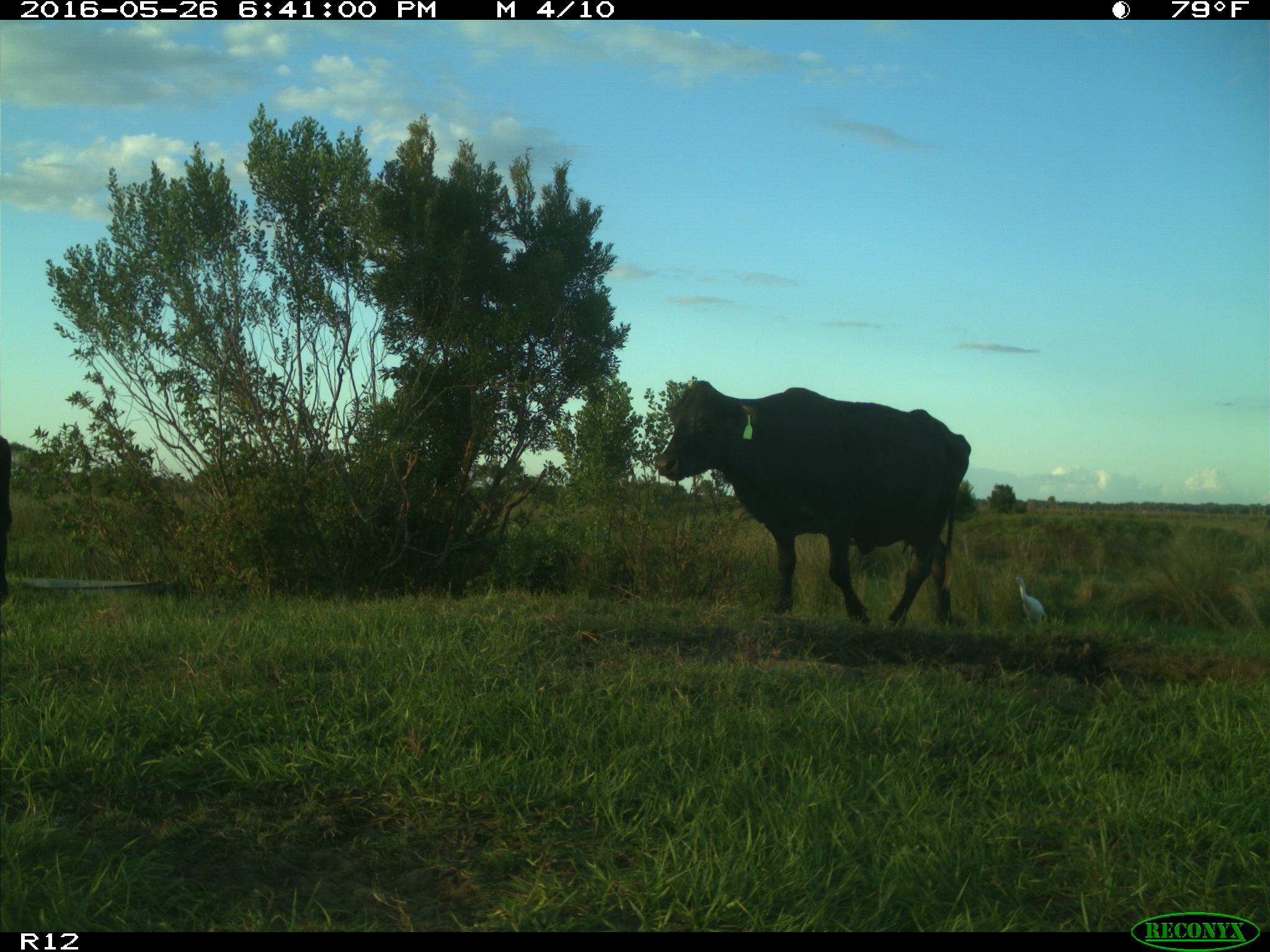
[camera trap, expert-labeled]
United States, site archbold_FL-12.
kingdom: Animalia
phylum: Chordata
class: Mammalia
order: Artiodactyla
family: Bovidae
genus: Bos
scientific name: Bos taurus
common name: domestic cow